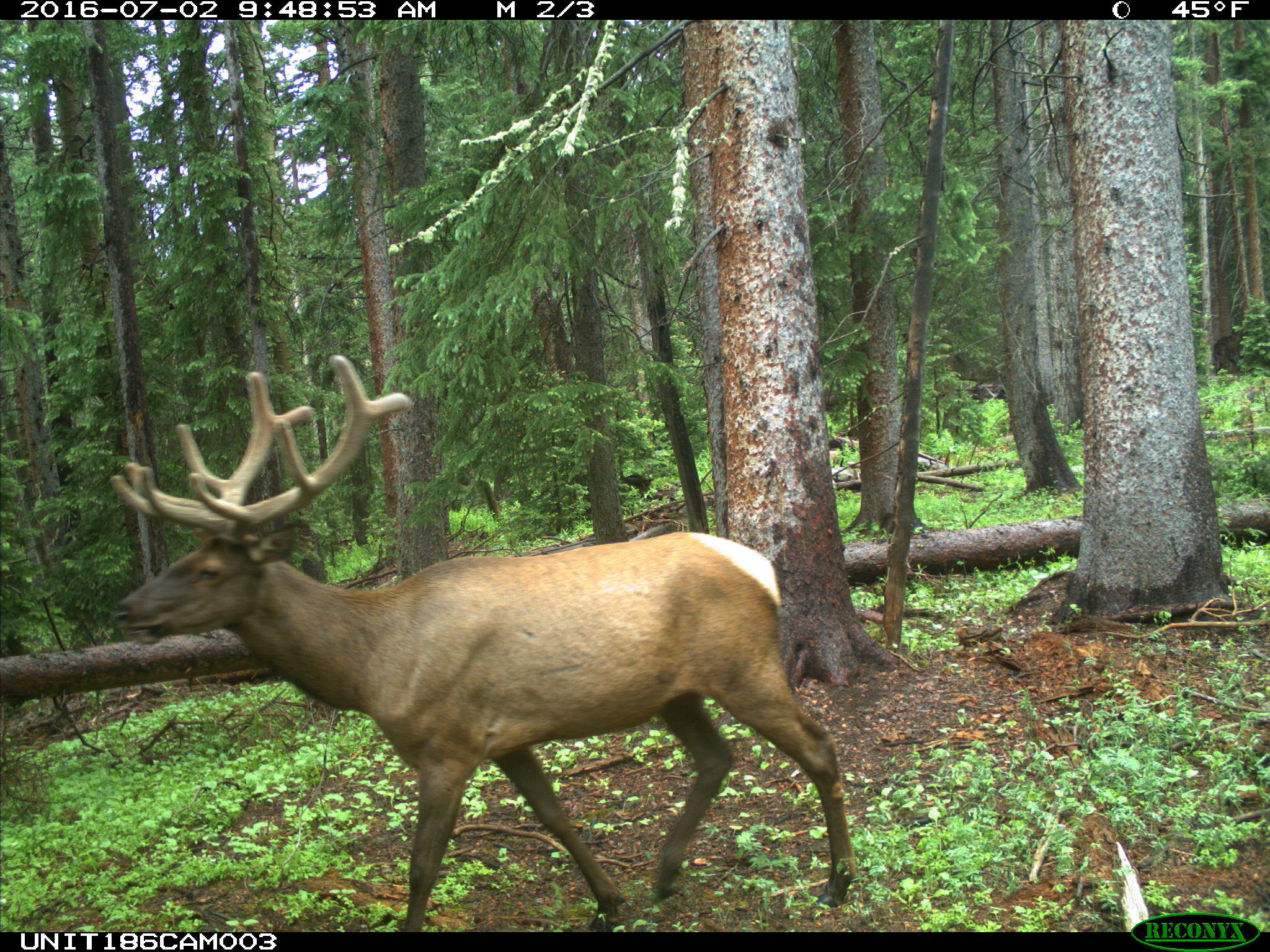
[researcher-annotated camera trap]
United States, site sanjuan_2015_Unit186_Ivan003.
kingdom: Animalia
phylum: Chordata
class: Mammalia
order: Artiodactyla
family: Cervidae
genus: Cervus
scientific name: Cervus elaphus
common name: red deer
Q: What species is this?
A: Cervus elaphus (red deer).